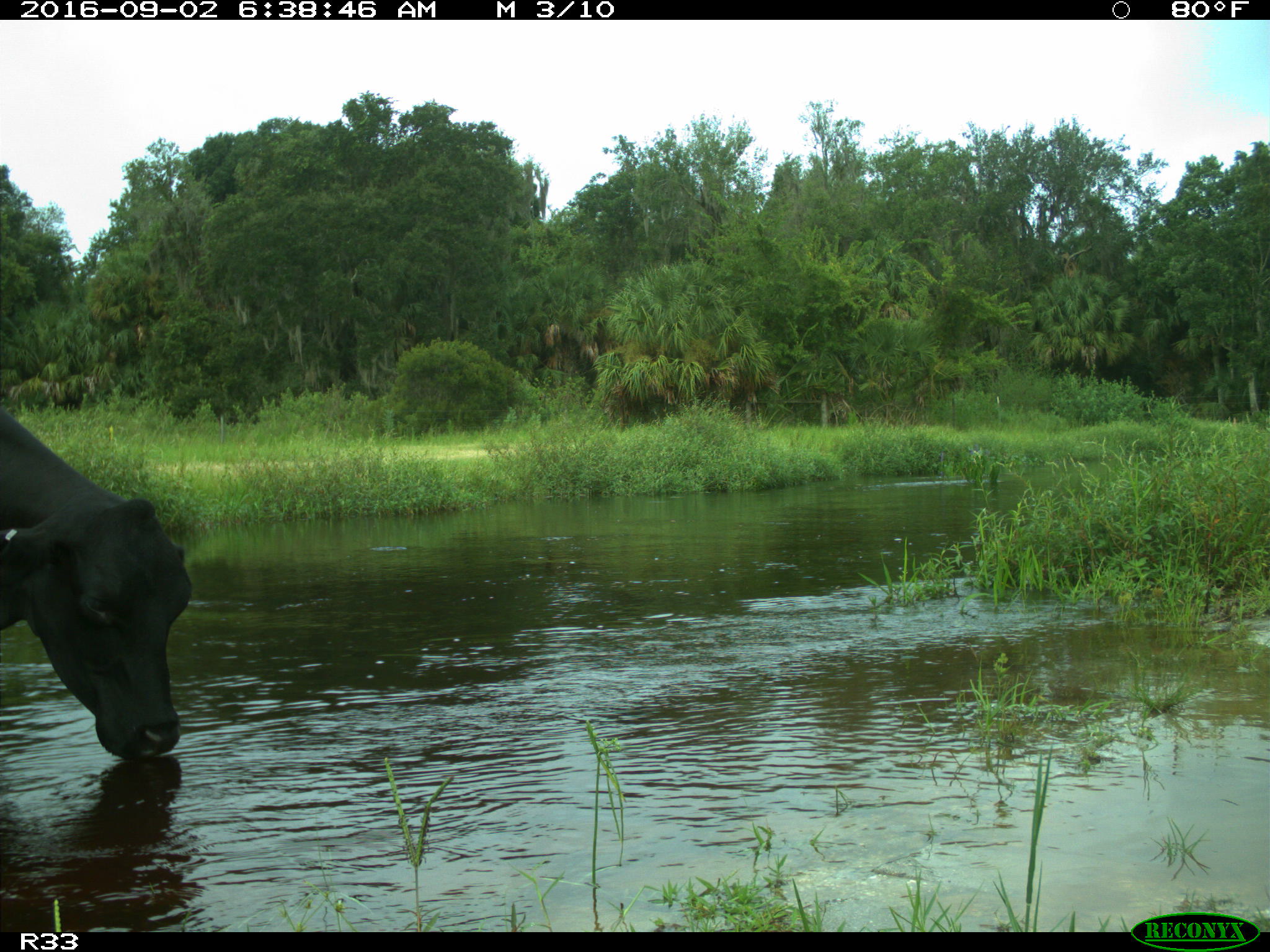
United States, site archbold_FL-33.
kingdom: Animalia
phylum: Chordata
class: Mammalia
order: Artiodactyla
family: Bovidae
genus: Bos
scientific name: Bos taurus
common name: domestic cow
Bos taurus (domestic cow).